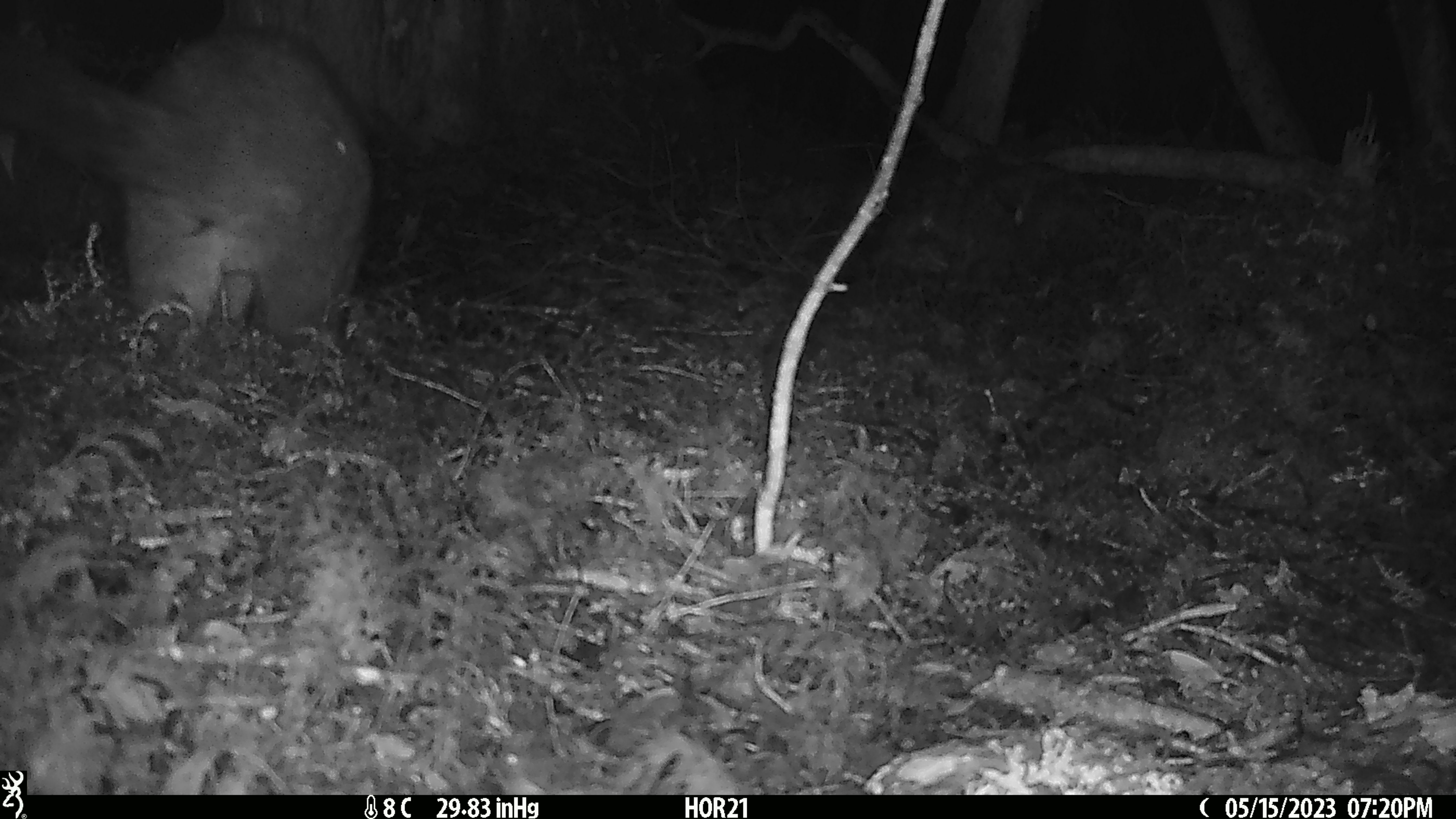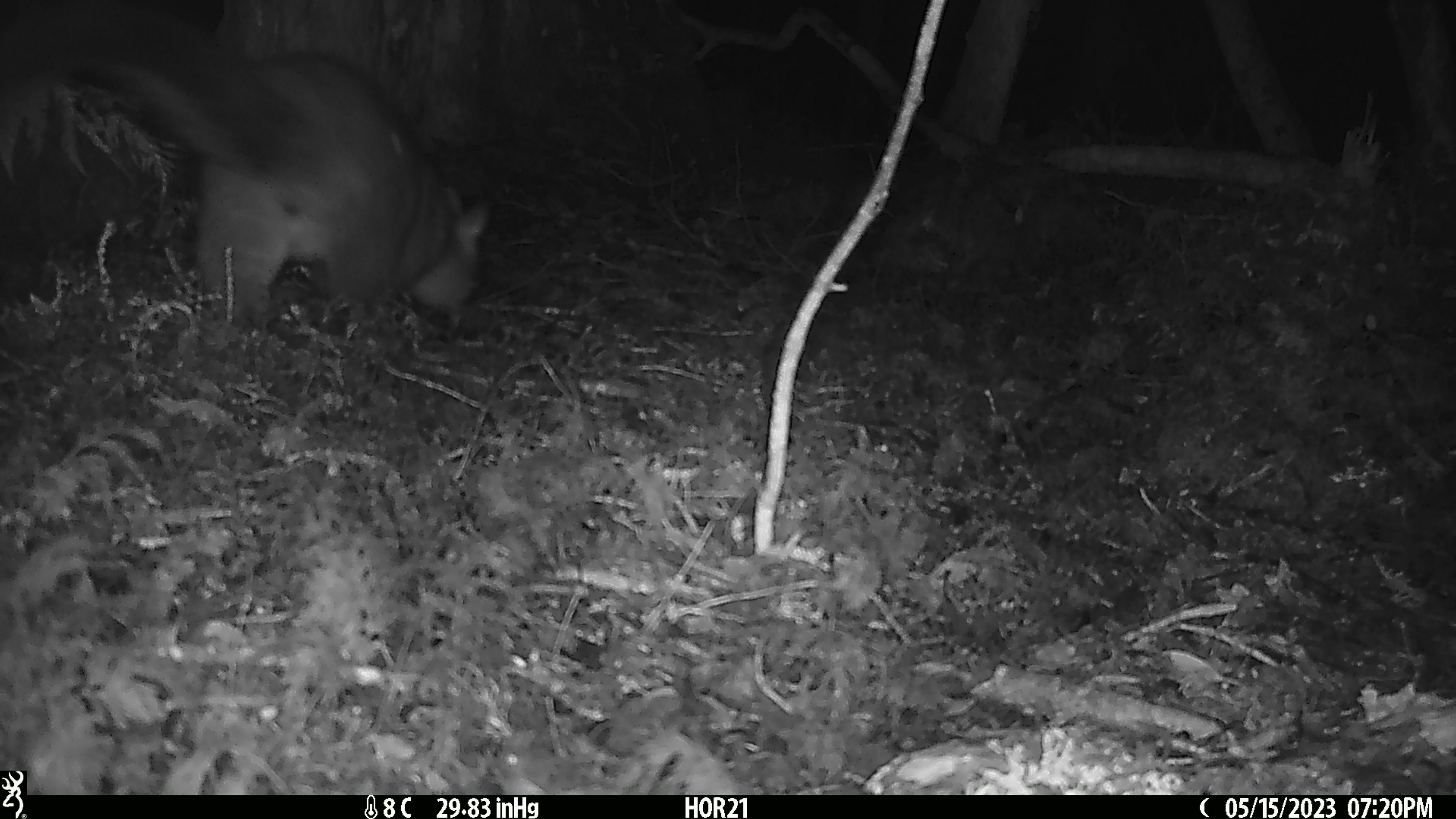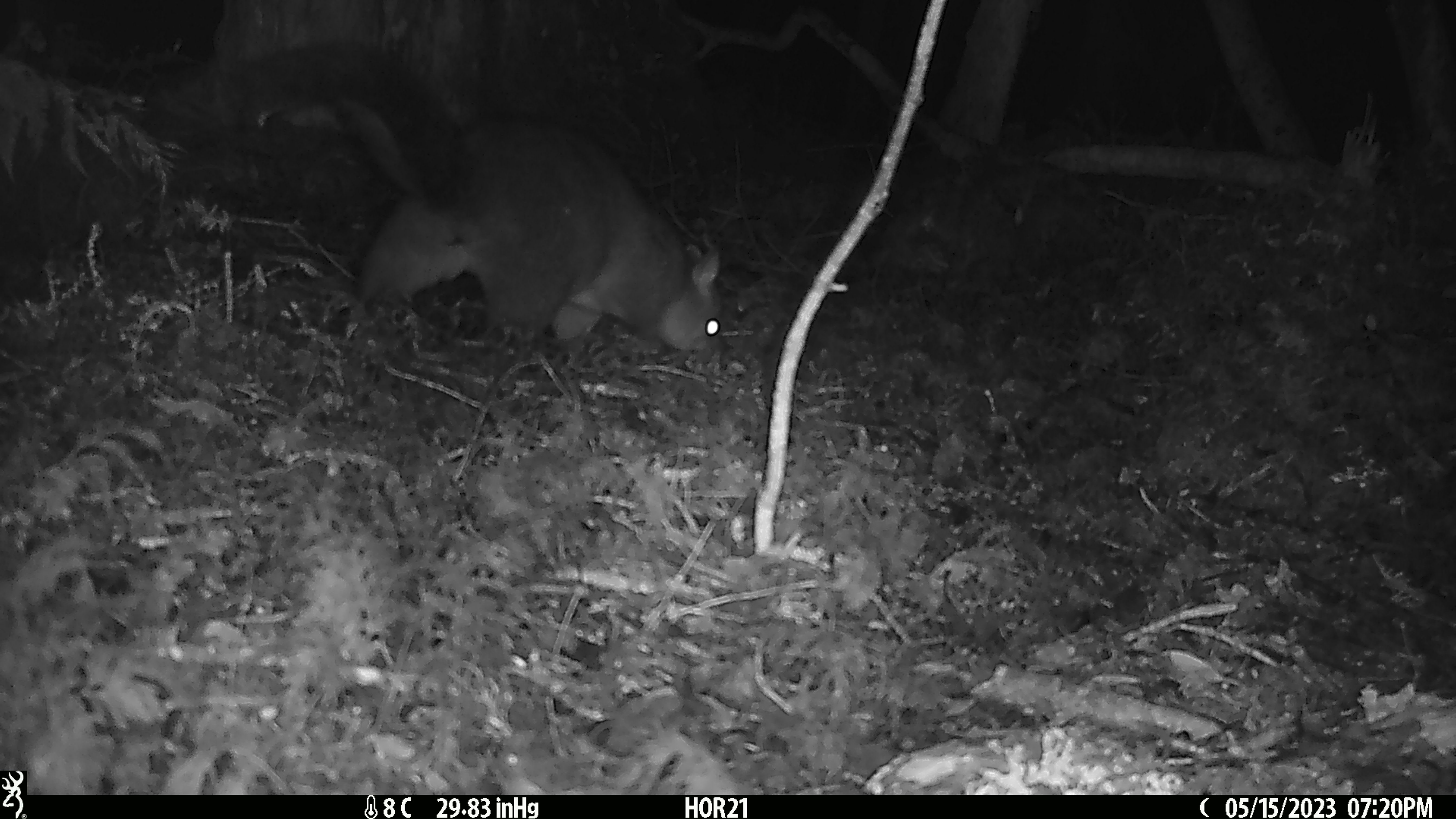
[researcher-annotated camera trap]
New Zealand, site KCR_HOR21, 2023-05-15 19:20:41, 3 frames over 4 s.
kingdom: Animalia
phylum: Chordata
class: Mammalia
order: Diprotodontia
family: Phalangeridae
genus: Trichosurus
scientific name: Trichosurus vulpecula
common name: common brushtail possum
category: possum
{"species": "possum (common brushtail possum) (Trichosurus vulpecula)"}